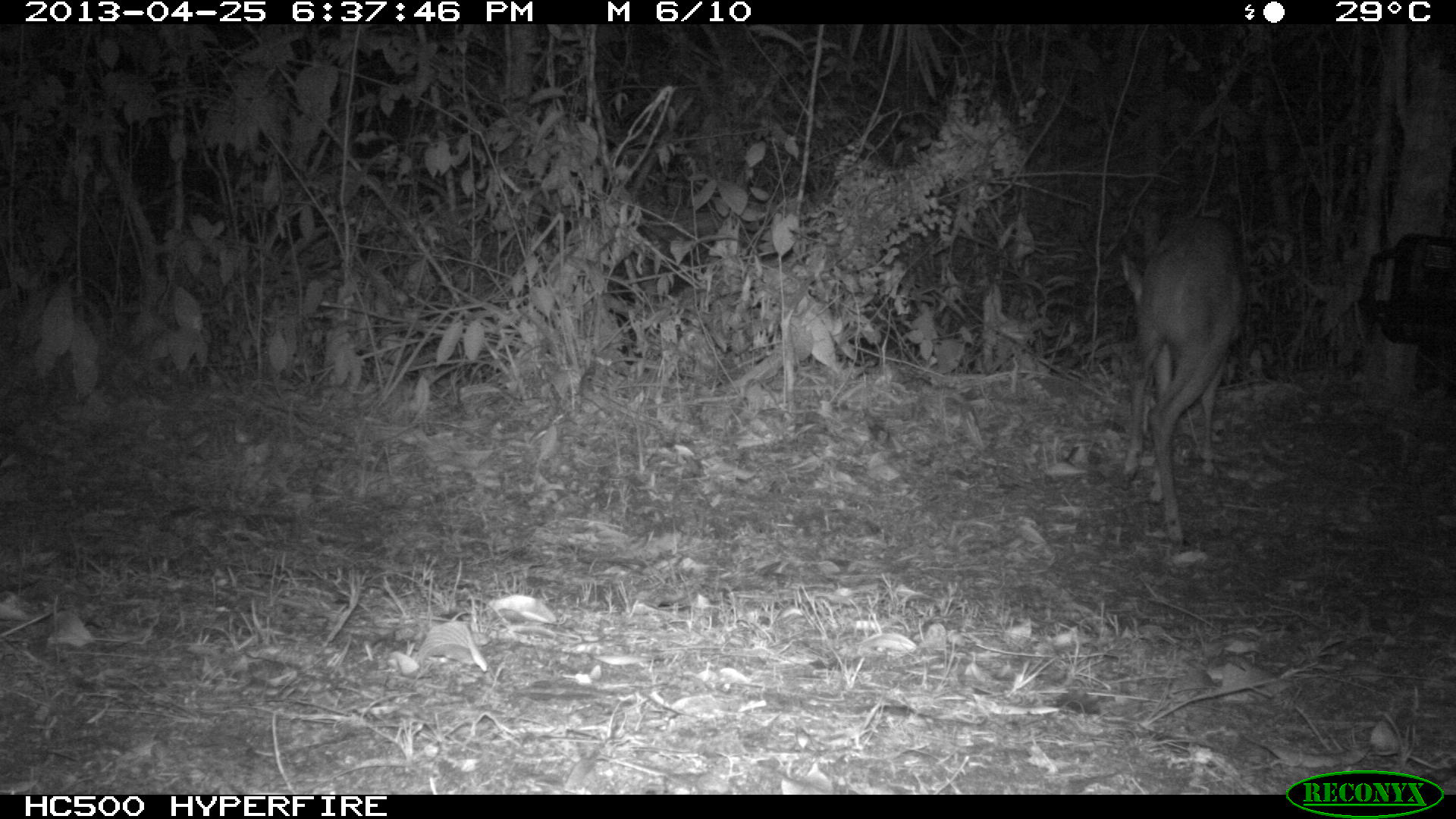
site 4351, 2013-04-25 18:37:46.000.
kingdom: Animalia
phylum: Chordata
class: Mammalia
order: Artiodactyla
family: Cervidae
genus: Mazama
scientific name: Mazama temama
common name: central american red brocket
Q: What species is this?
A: Mazama temama (central american red brocket).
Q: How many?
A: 1.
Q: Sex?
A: Female.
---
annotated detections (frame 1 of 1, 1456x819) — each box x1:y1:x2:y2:
mazama temama: 1119:218:1244:549